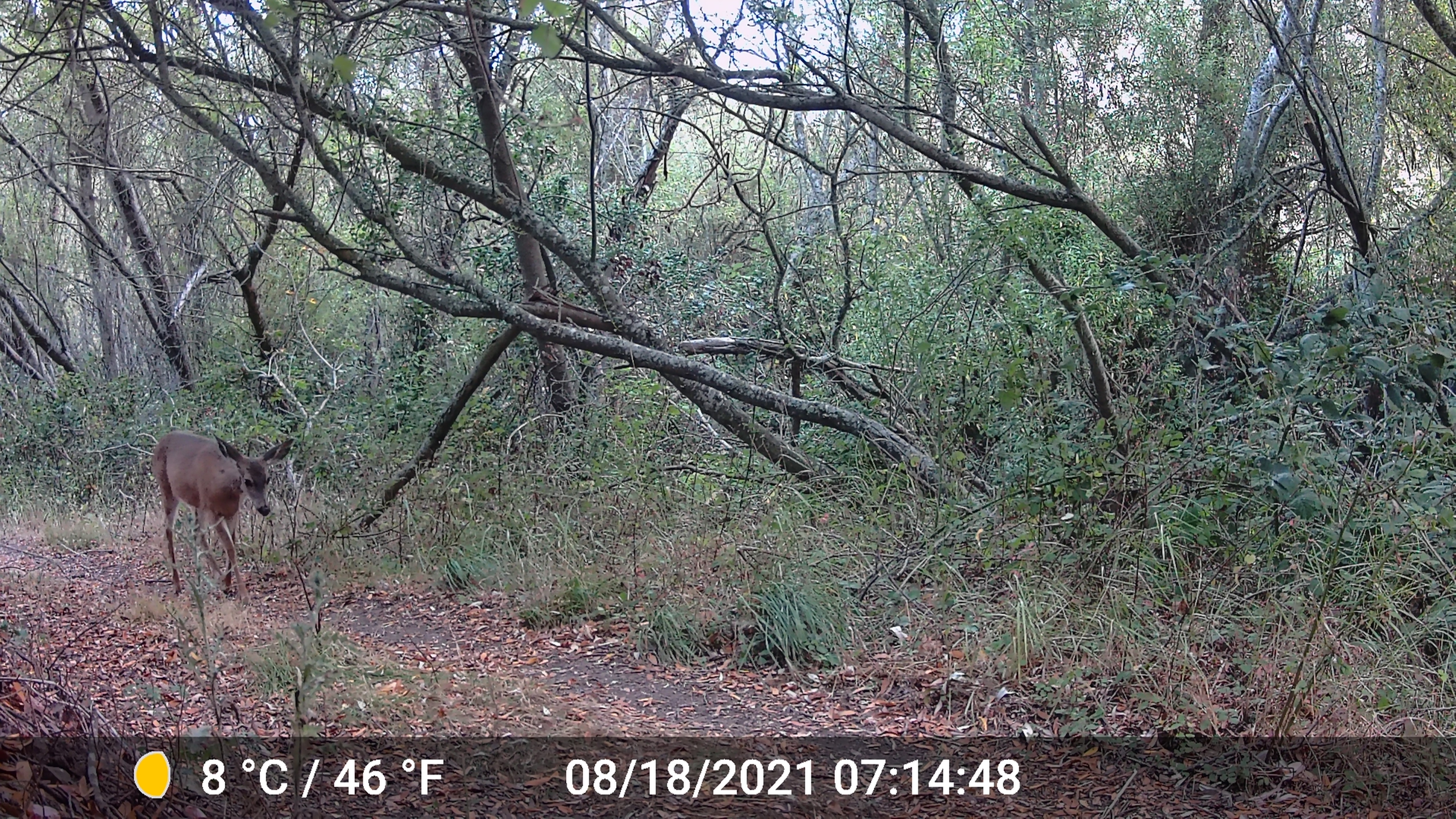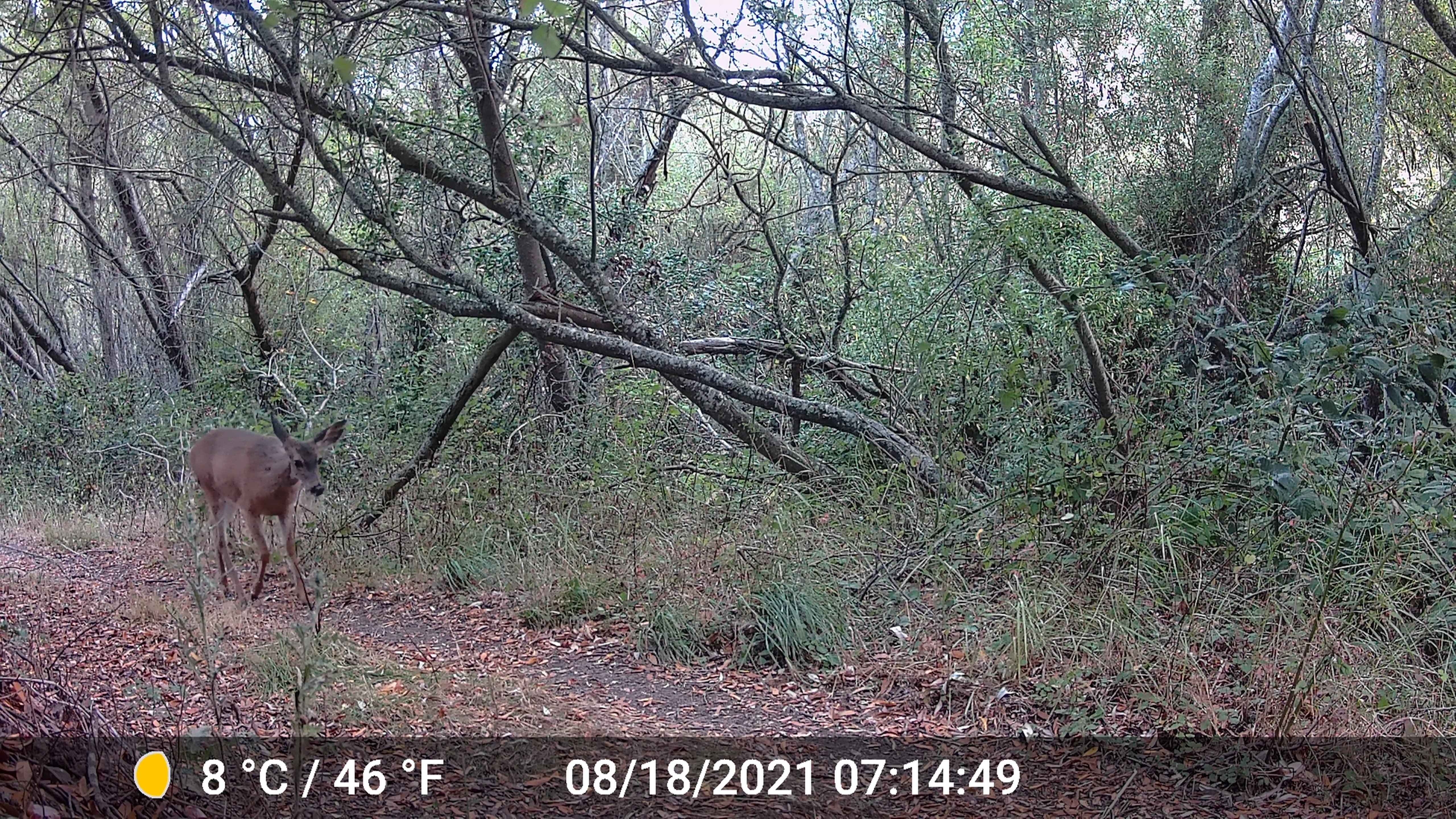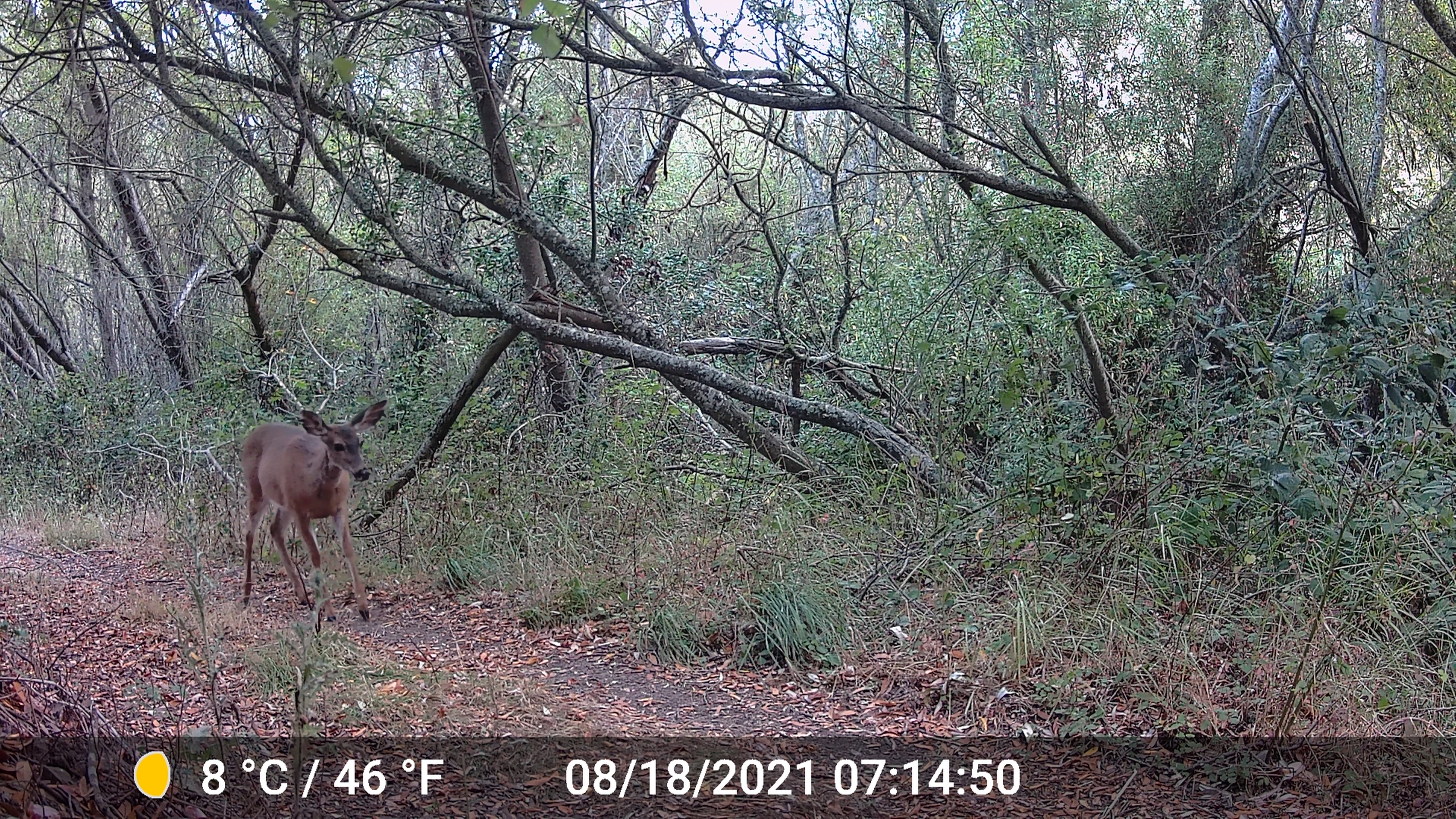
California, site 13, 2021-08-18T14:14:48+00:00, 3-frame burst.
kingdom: Animalia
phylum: Chordata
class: Mammalia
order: Artiodactyla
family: Cervidae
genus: Odocoileus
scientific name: Odocoileus hemionus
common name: mule deer